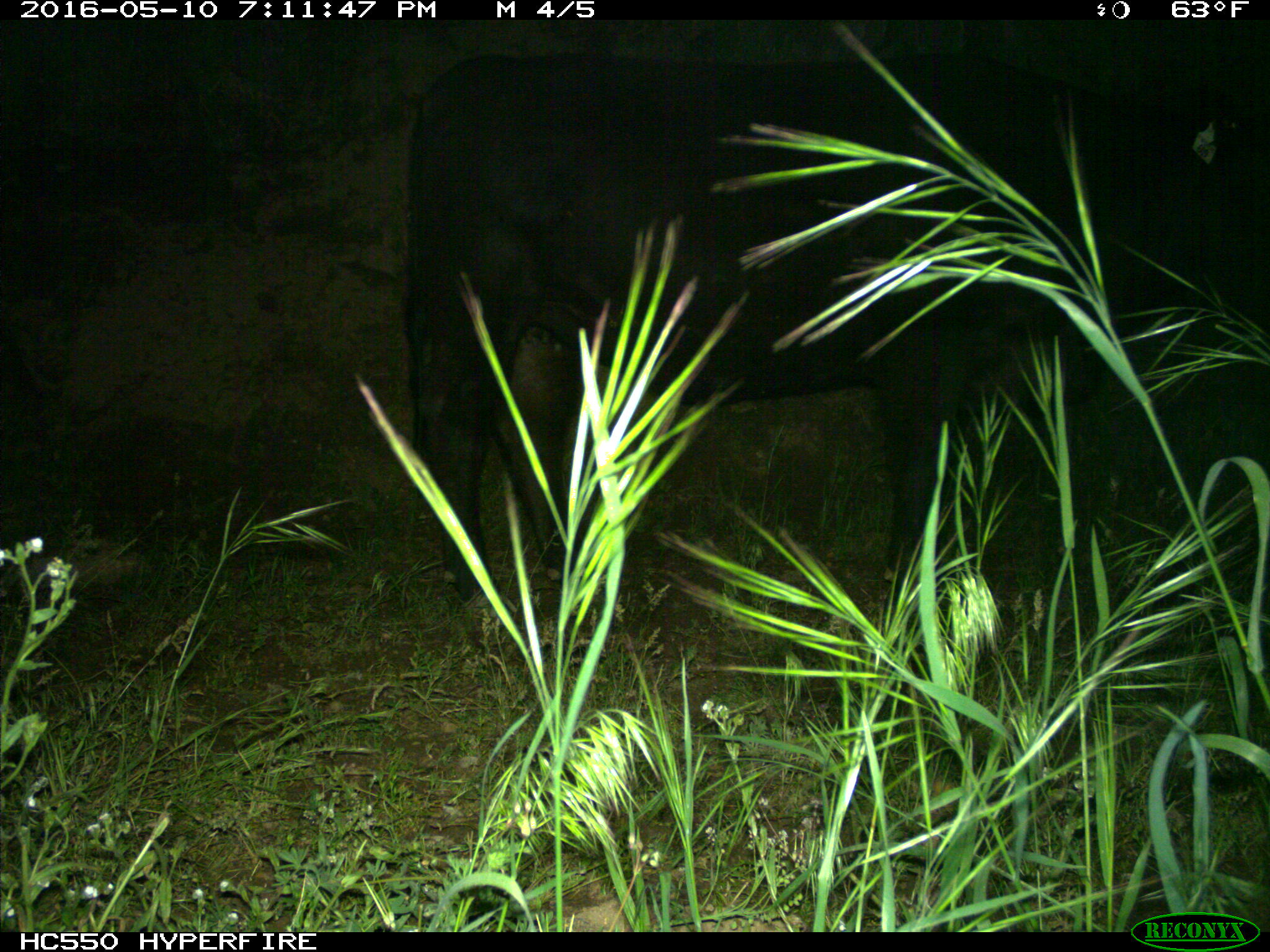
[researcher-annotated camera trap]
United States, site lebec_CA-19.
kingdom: Animalia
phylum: Chordata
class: Mammalia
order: Artiodactyla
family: Bovidae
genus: Bos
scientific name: Bos taurus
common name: domestic cow